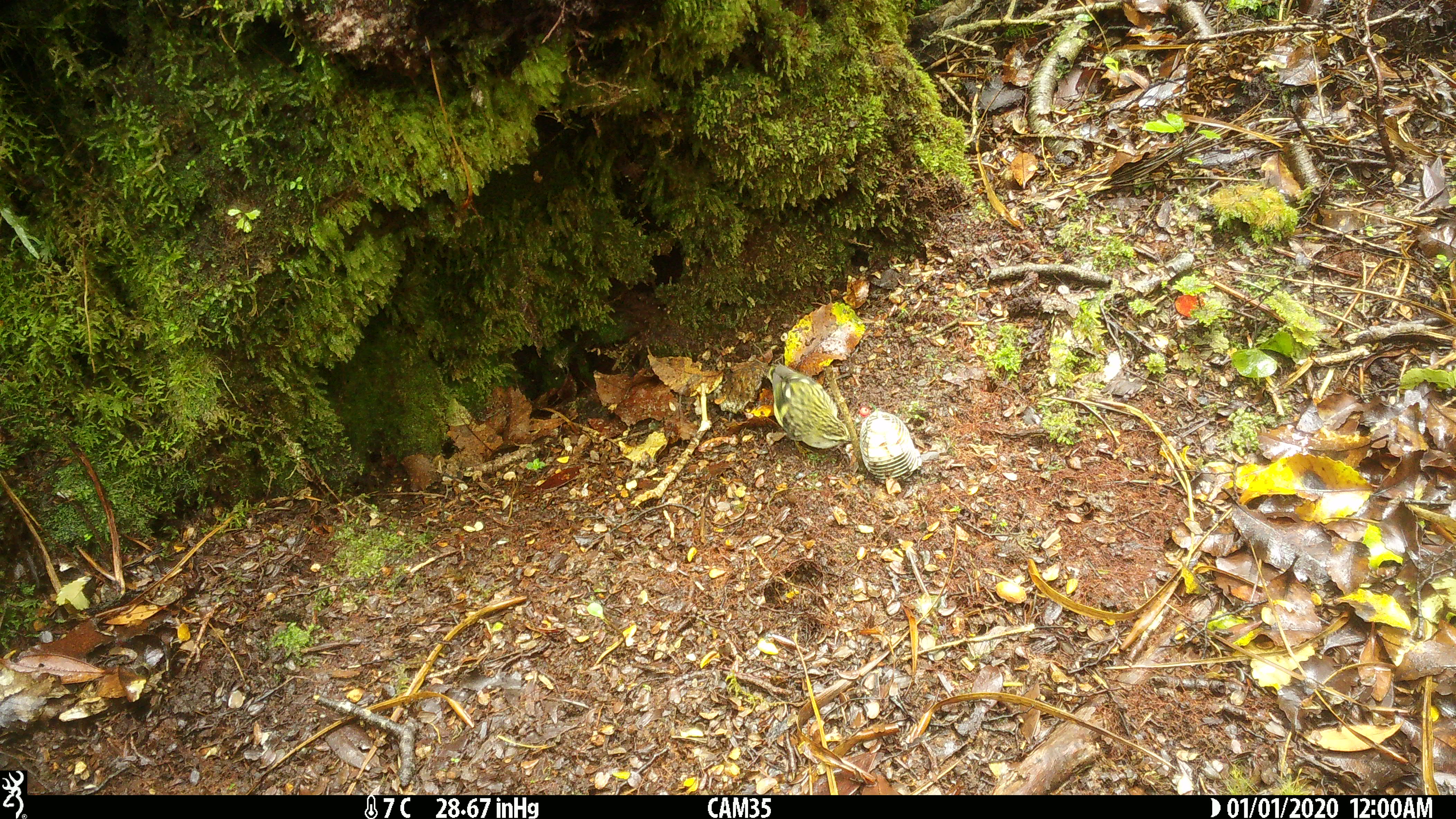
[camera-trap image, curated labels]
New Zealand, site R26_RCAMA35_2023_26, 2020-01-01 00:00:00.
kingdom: Animalia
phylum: Chordata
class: Aves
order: Passeriformes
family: Acanthisittidae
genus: Acanthisitta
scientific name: Acanthisitta chloris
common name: rifleman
Rifleman (Acanthisitta chloris).